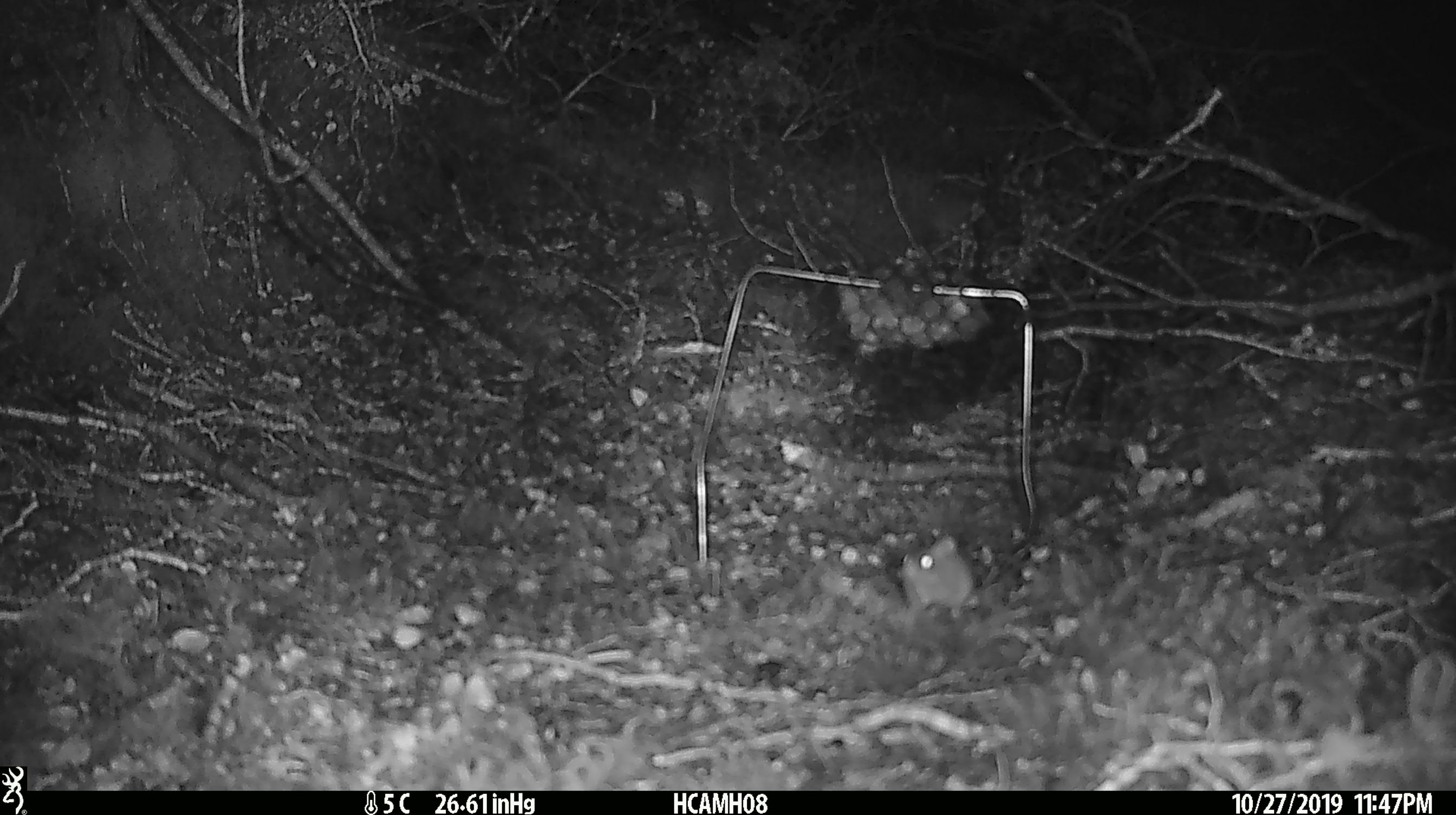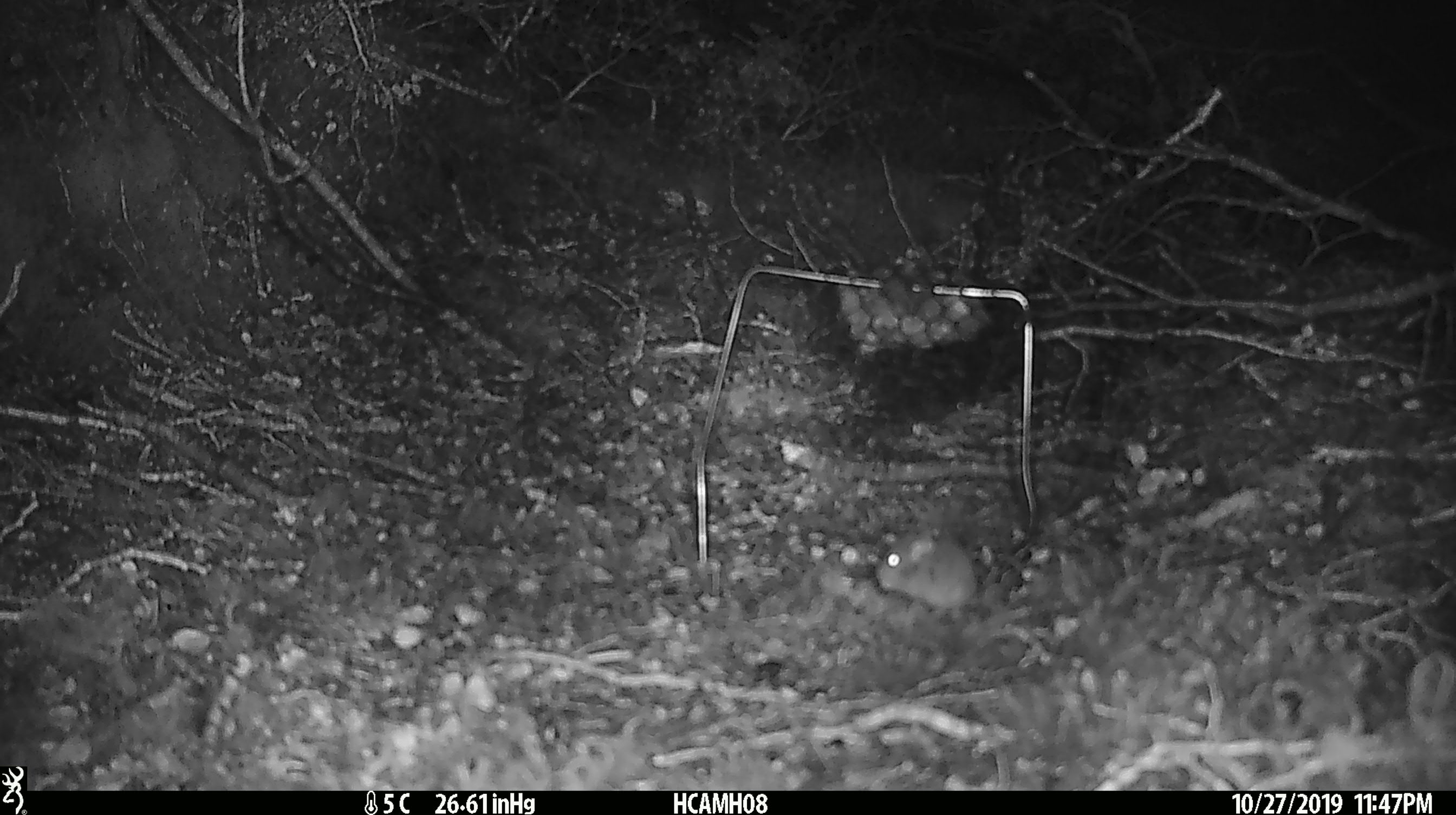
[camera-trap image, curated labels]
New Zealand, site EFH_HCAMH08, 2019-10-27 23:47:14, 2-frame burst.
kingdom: Animalia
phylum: Chordata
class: Mammalia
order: Rodentia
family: Muridae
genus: Mus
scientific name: Mus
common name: mouse